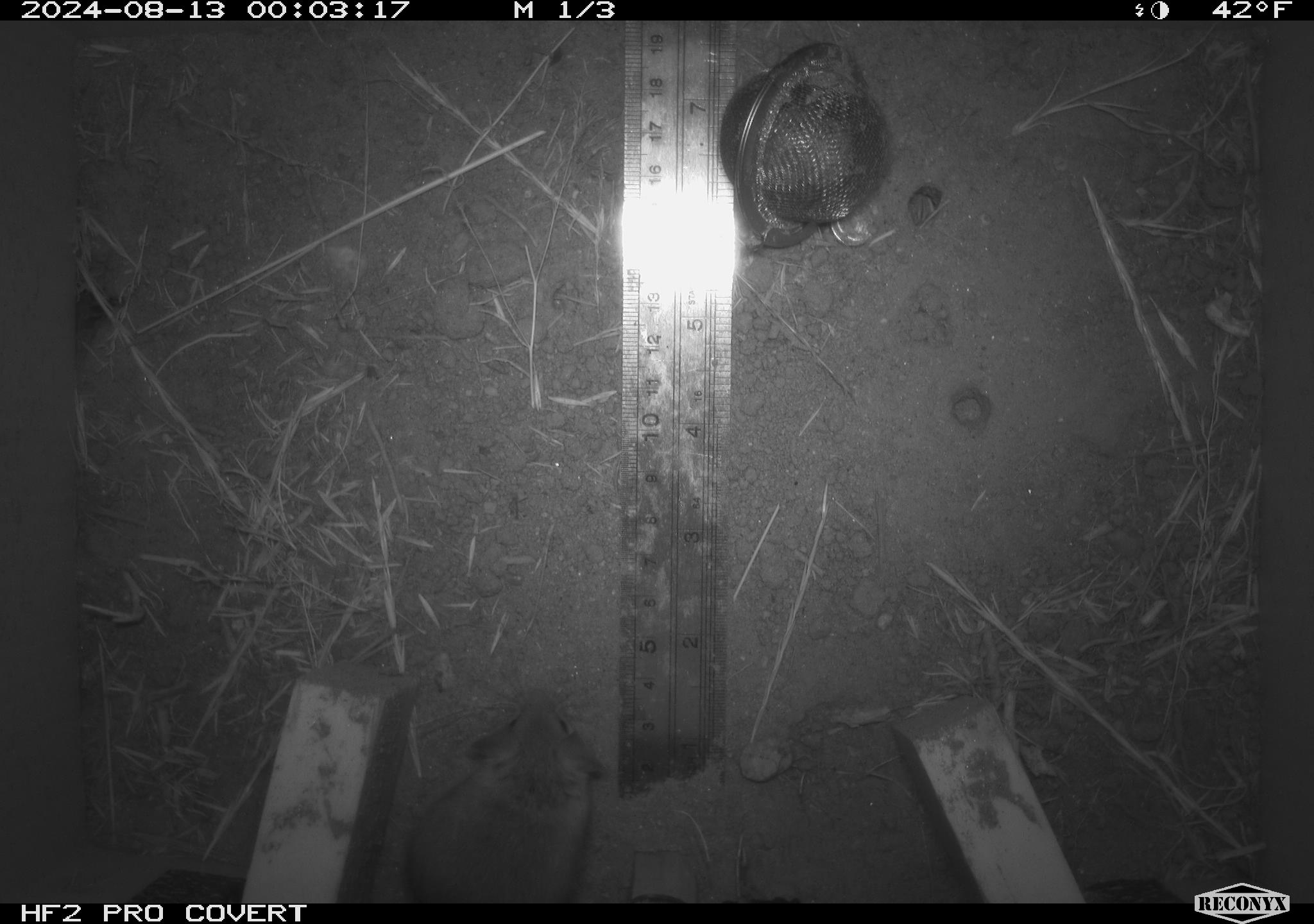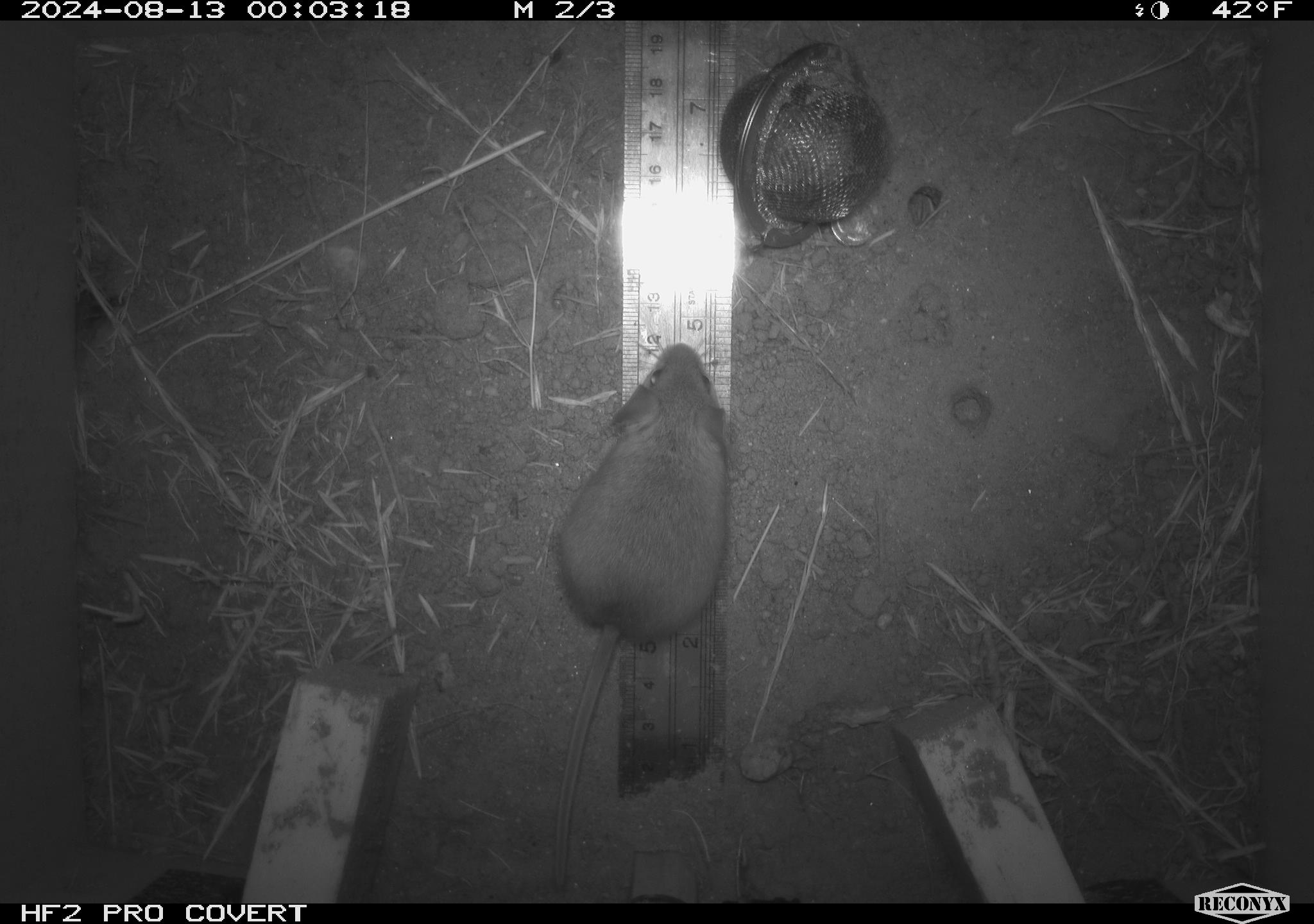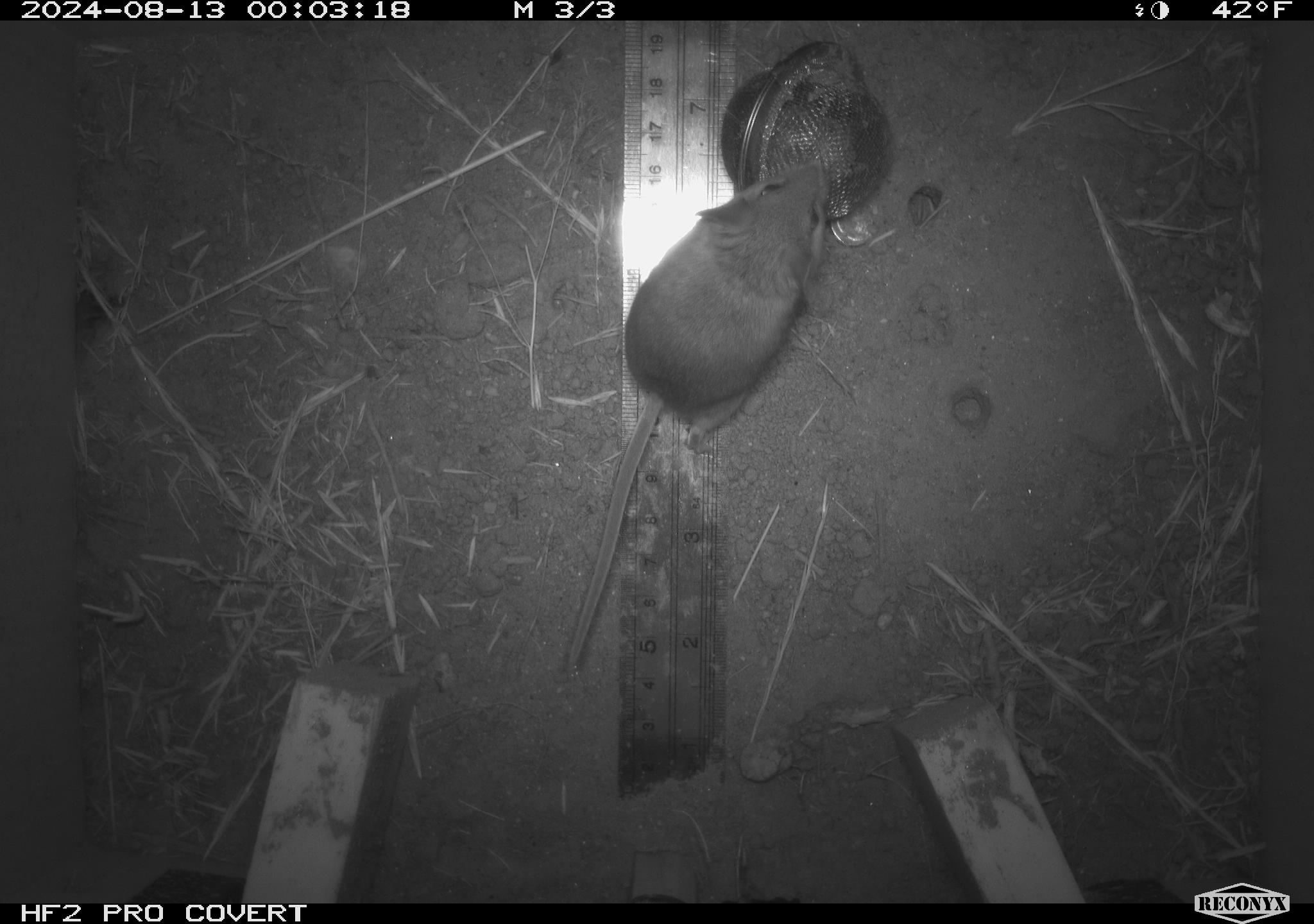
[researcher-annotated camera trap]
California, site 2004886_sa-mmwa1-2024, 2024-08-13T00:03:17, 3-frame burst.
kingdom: Animalia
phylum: Chordata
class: Mammalia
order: Rodentia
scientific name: Rodentia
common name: mouse species